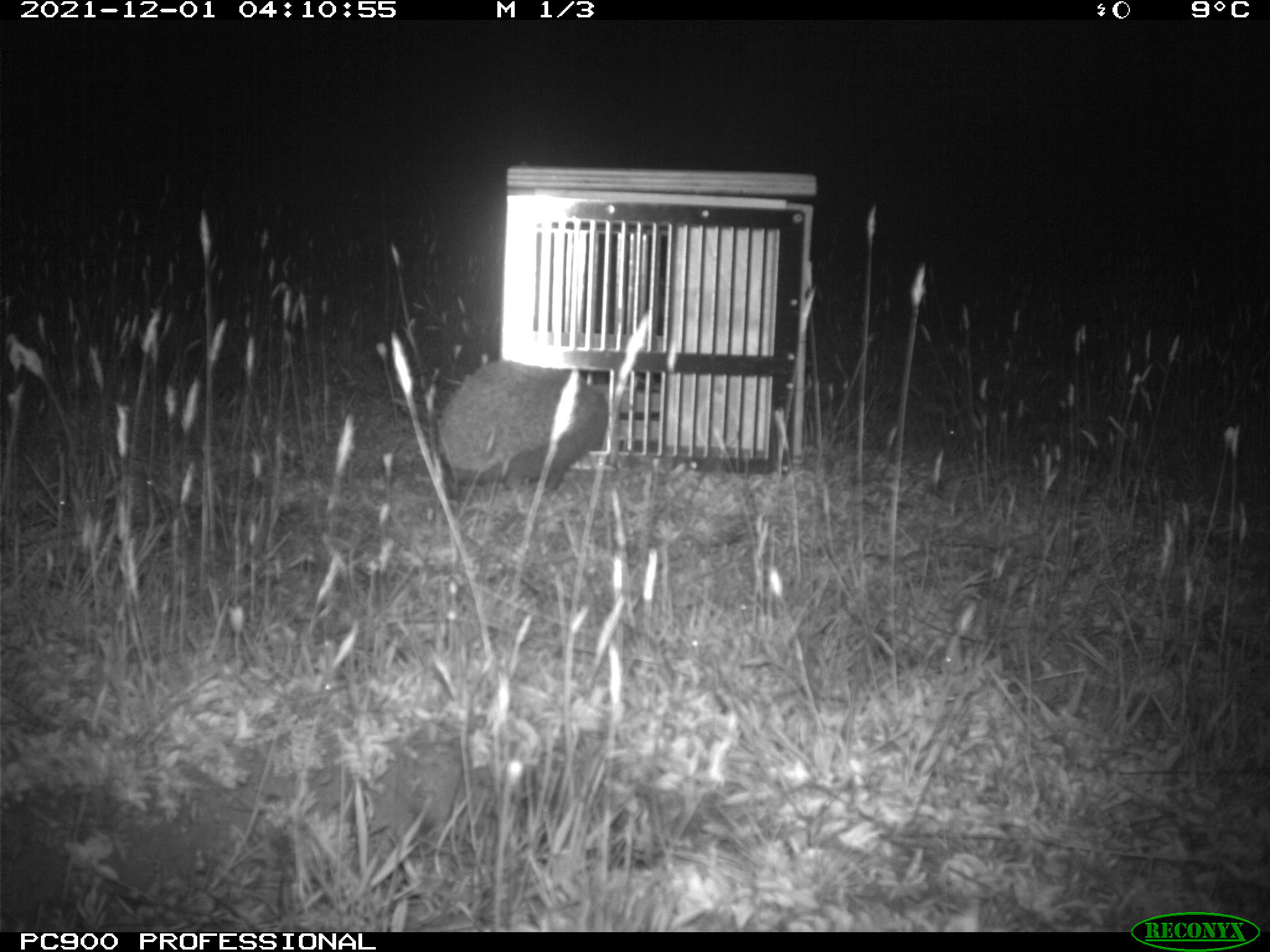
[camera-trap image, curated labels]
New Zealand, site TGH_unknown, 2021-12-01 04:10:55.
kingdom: Animalia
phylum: Chordata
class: Mammalia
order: Eulipotyphla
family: Erinaceidae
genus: Erinaceus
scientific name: Erinaceus europaeus europaeus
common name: european hedgehog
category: hedgehog